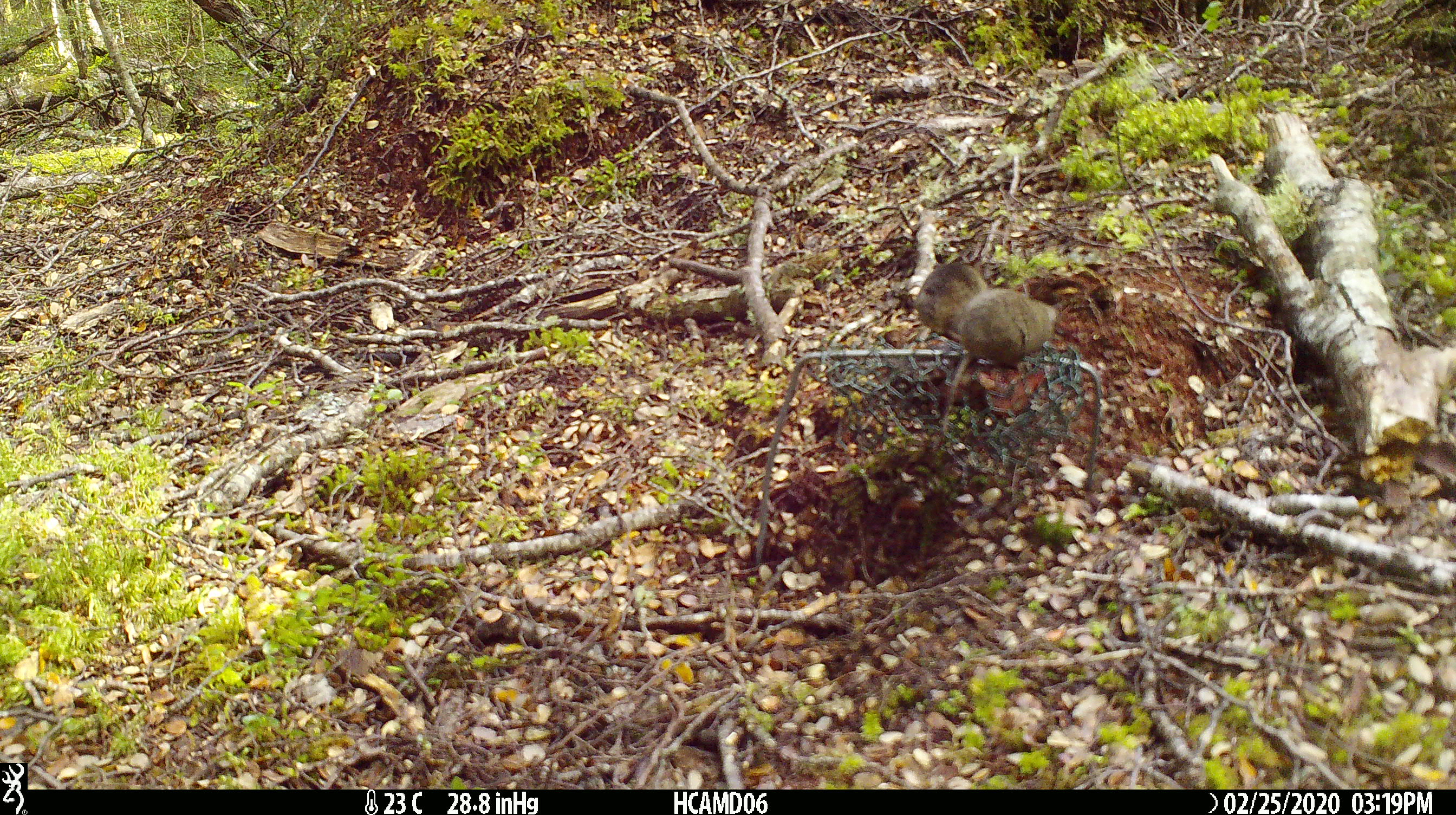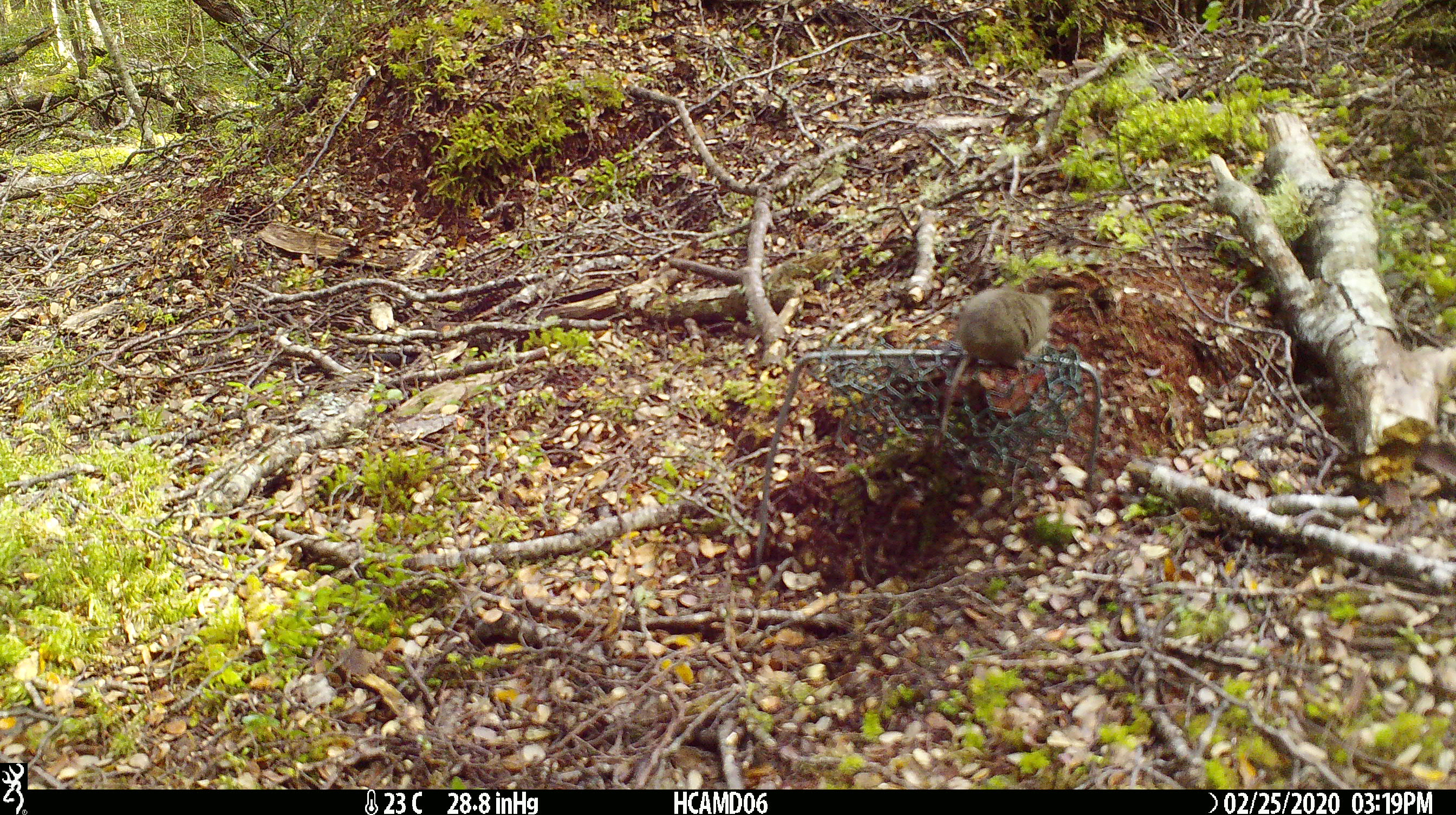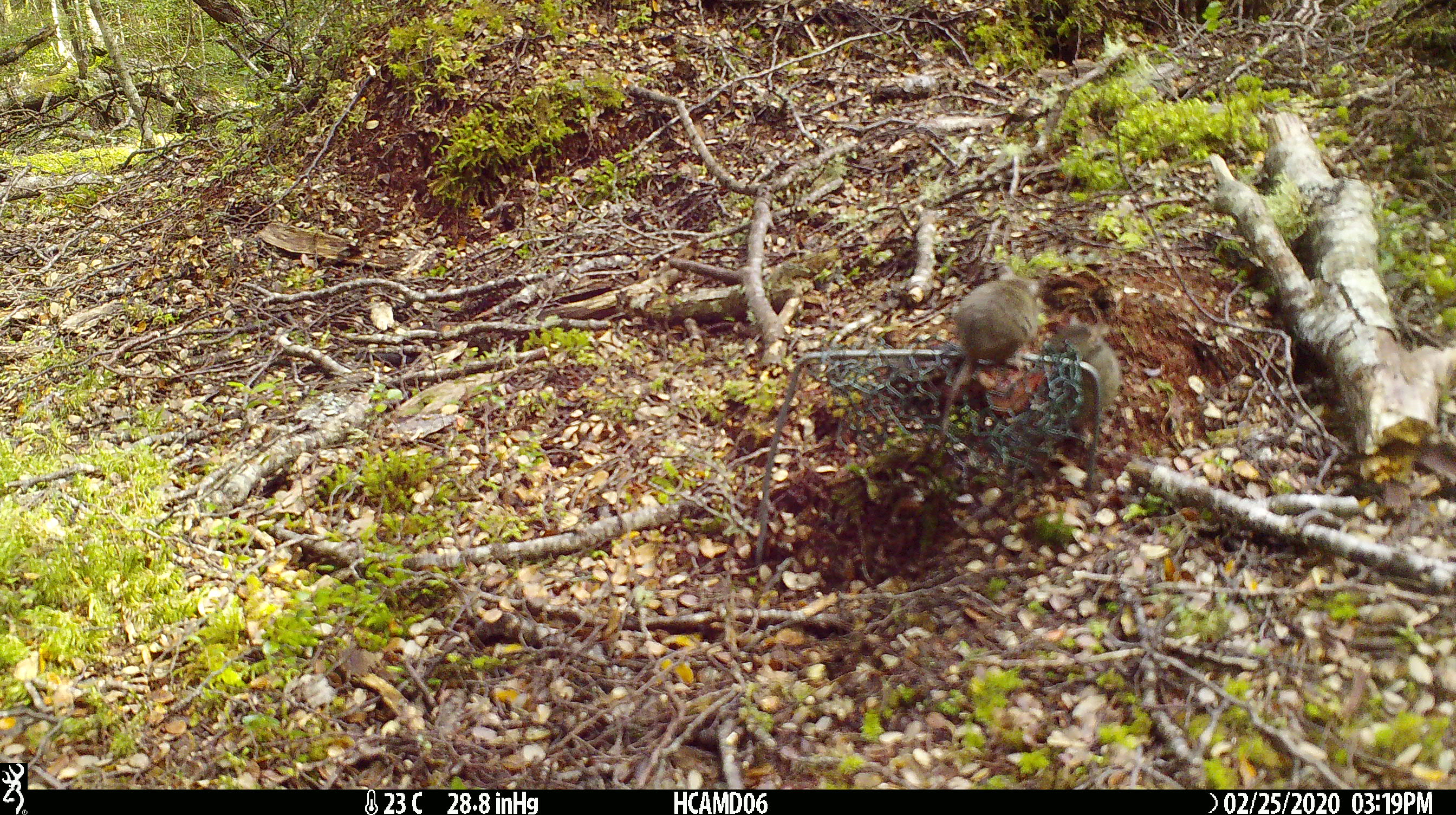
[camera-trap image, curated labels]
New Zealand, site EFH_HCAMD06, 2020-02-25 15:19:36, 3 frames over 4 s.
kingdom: Animalia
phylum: Chordata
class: Mammalia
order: Rodentia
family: Muridae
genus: Mus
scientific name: Mus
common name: mouse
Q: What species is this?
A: Mouse (Mus).